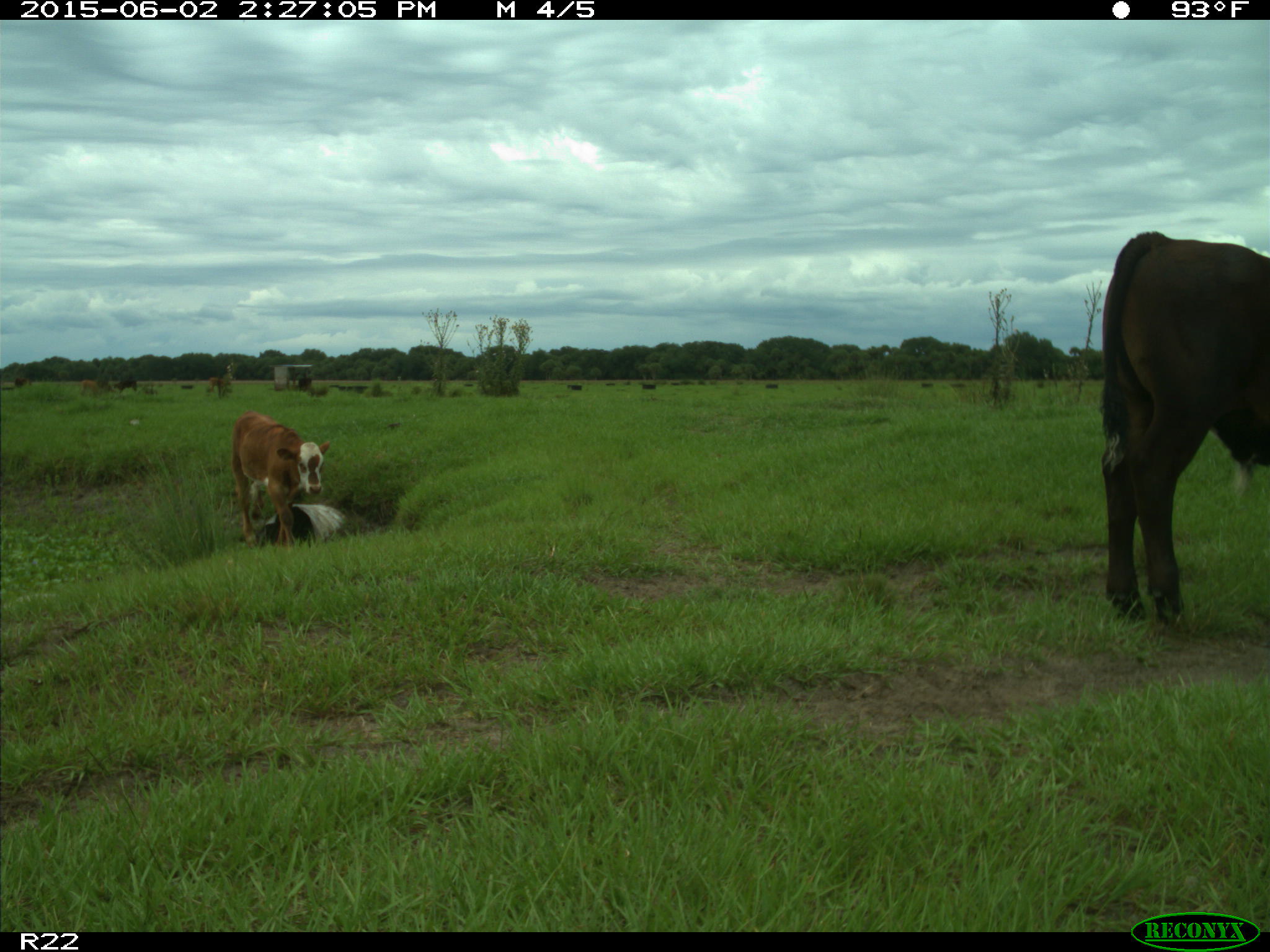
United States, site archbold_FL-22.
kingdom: Animalia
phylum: Chordata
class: Mammalia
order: Artiodactyla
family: Bovidae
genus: Bos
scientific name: Bos taurus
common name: domestic cow